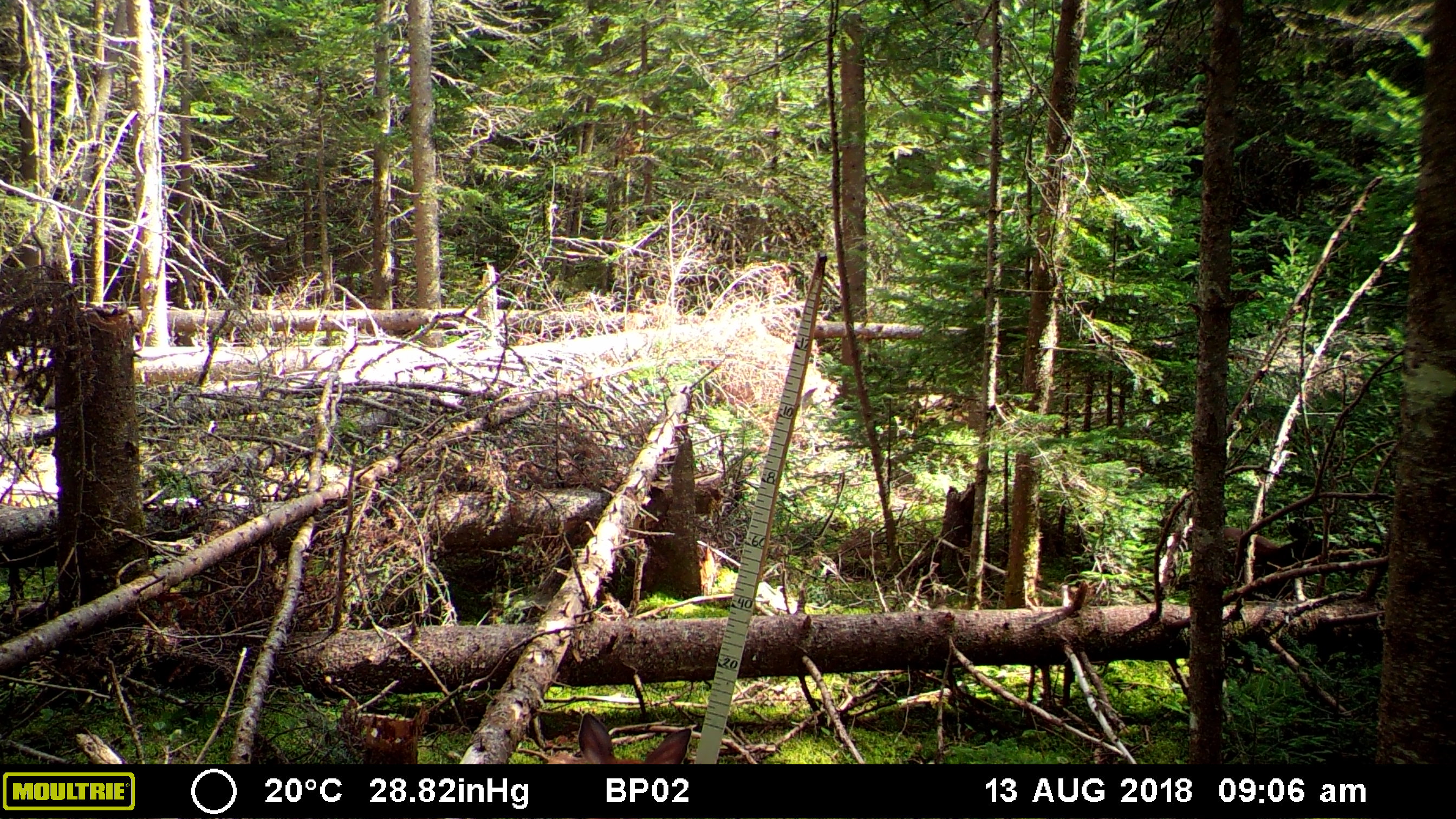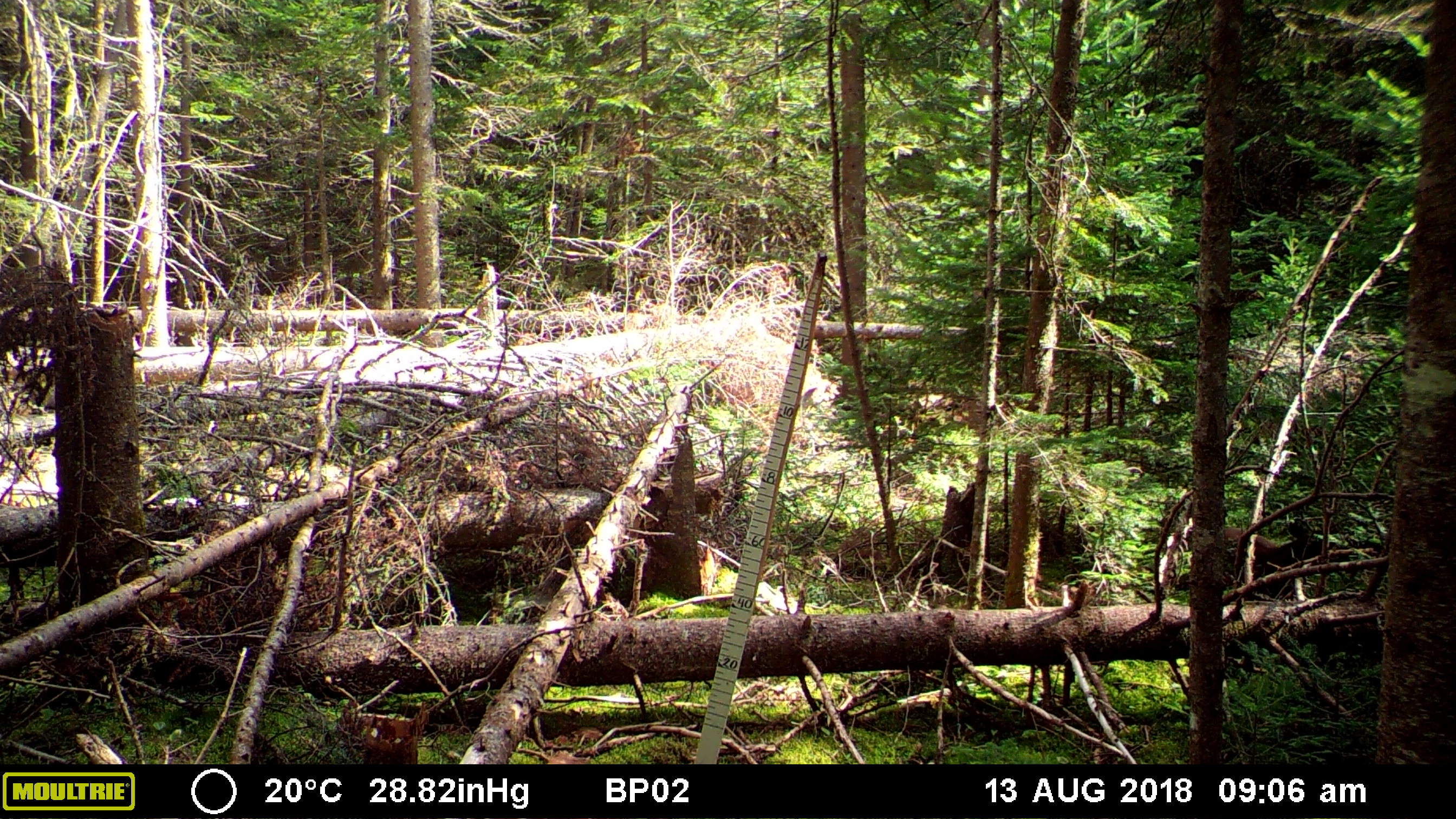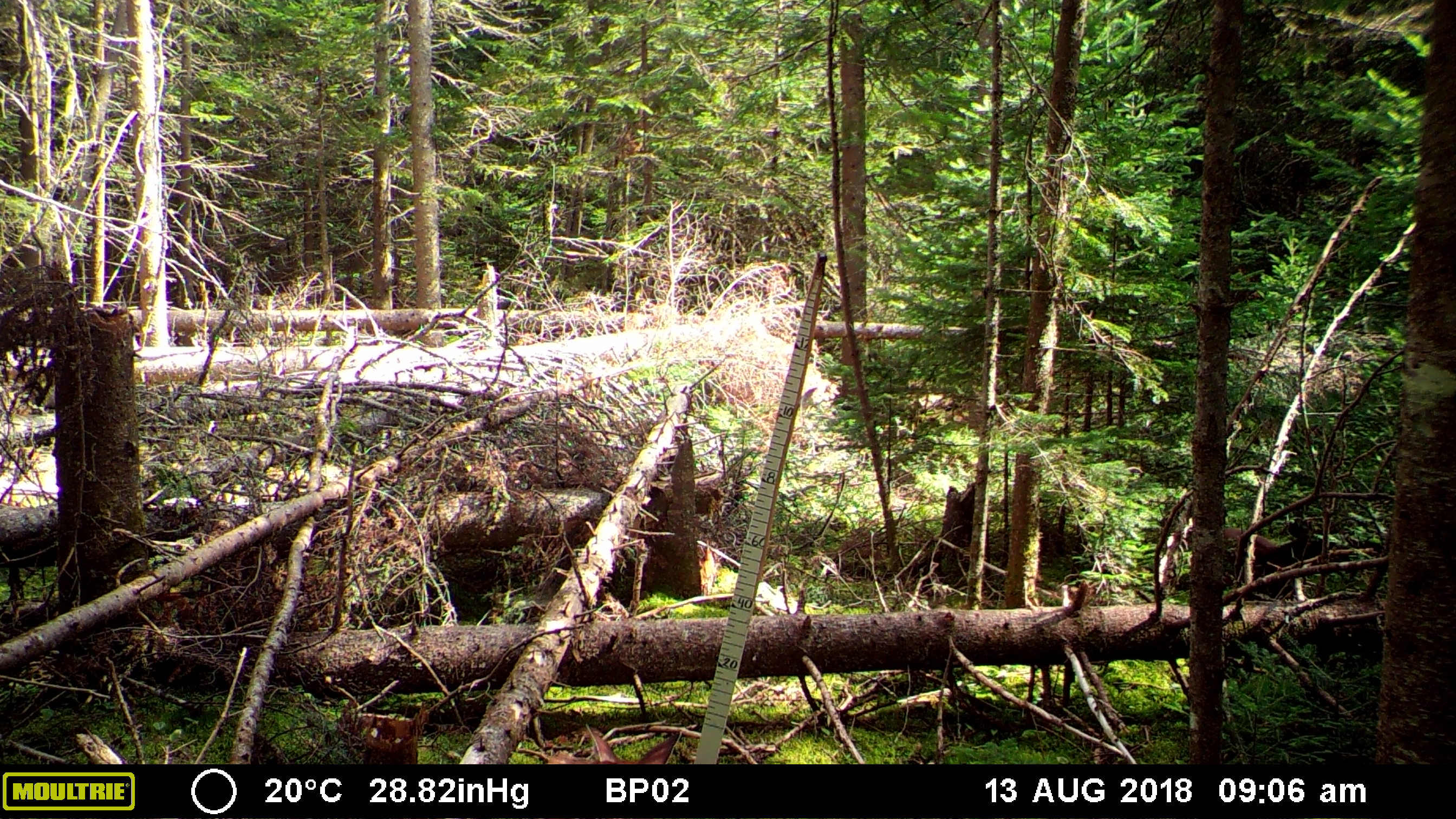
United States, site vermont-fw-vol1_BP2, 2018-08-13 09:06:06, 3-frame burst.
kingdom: Animalia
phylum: Chordata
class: Mammalia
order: Artiodactyla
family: Cervidae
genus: Odocoileus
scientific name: Odocoileus virginianus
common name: white-tailed deer